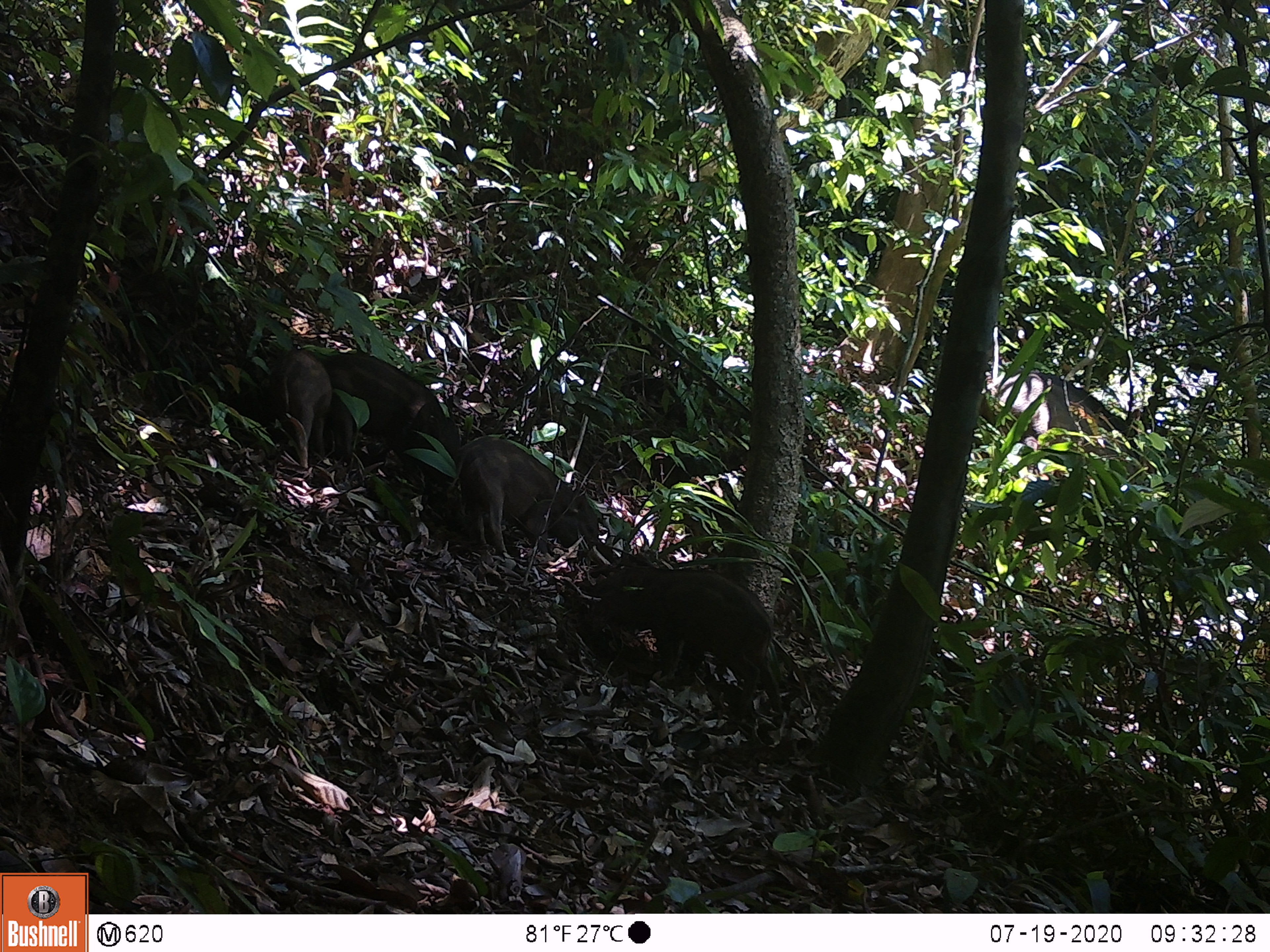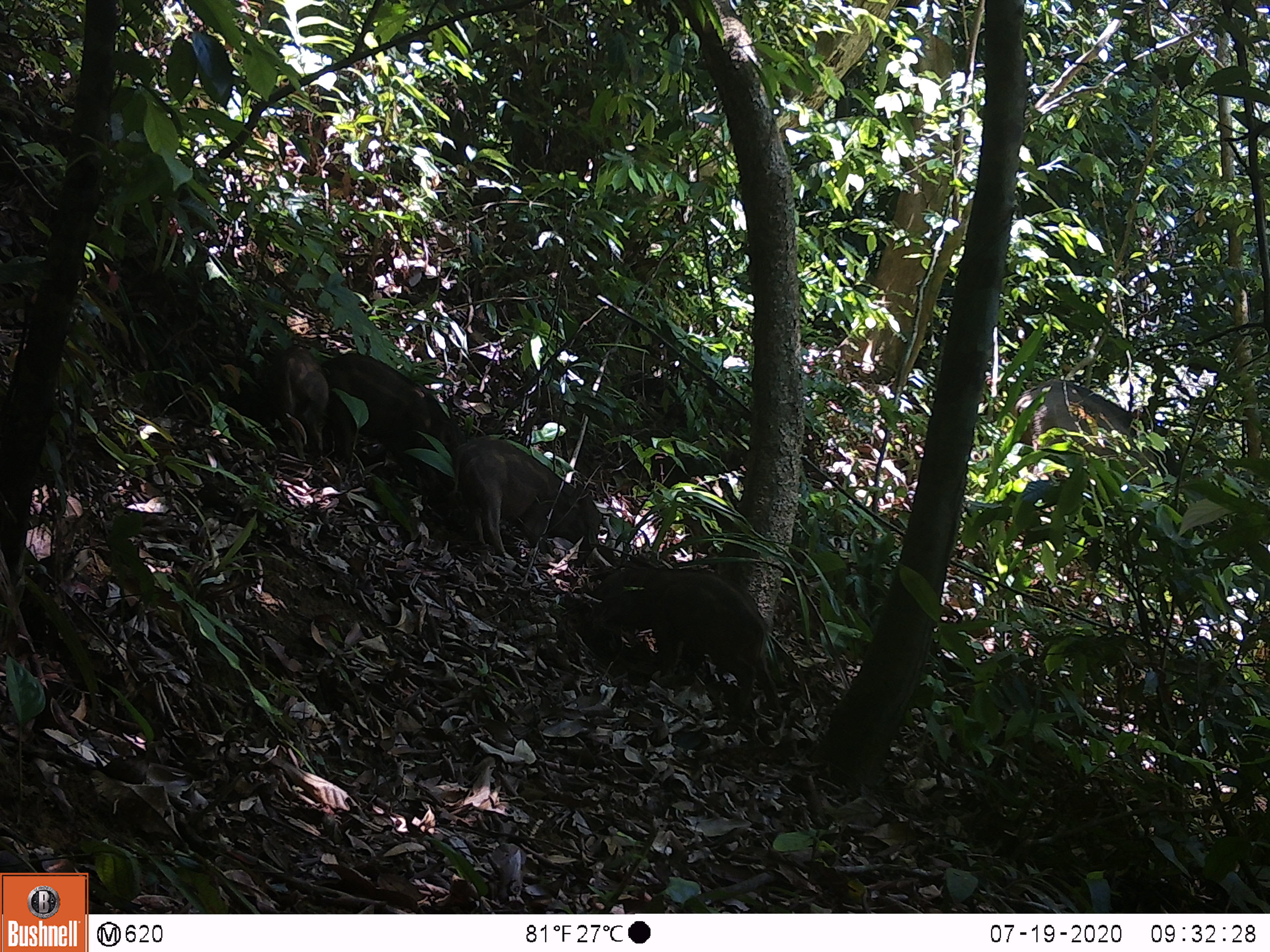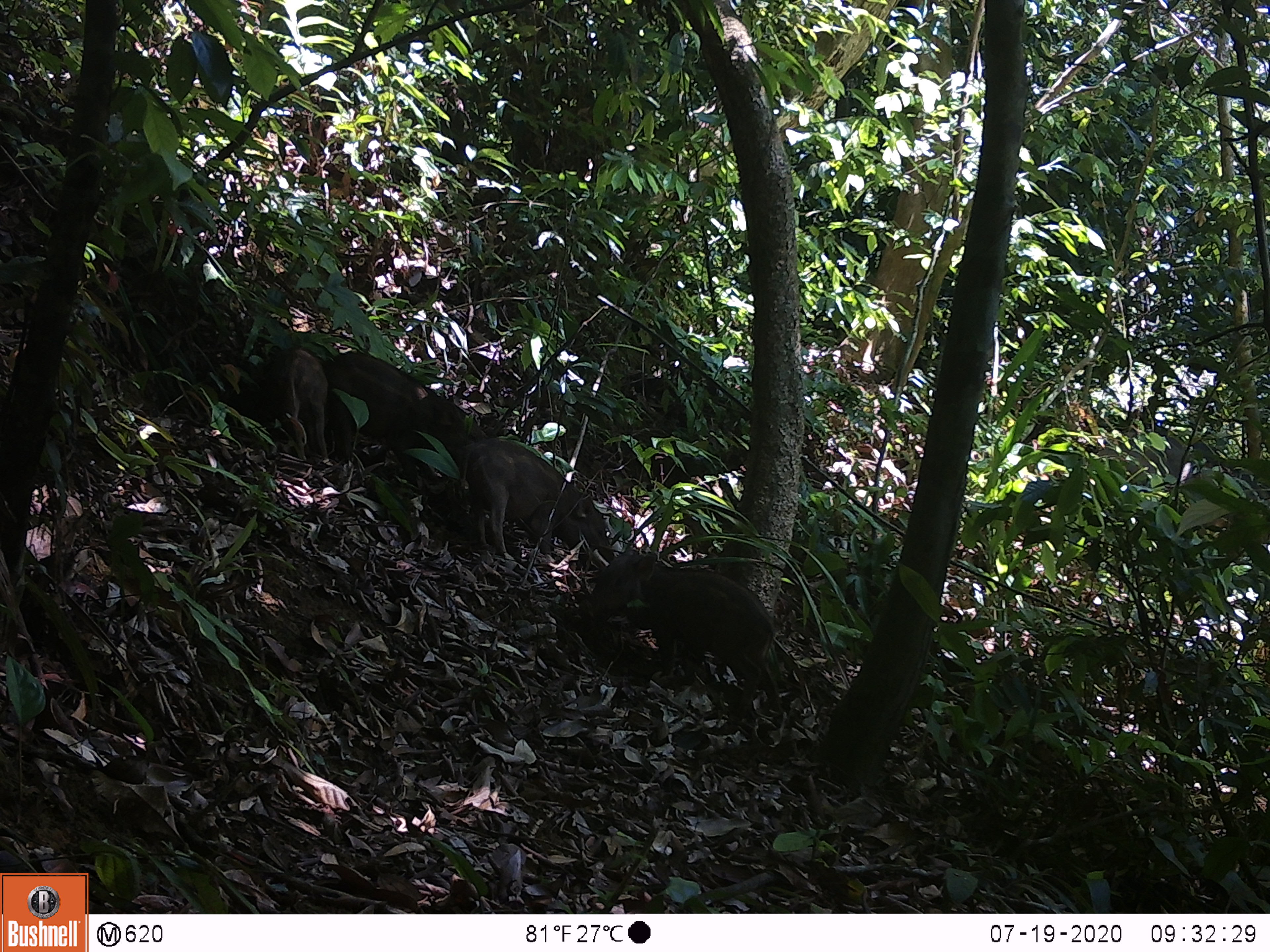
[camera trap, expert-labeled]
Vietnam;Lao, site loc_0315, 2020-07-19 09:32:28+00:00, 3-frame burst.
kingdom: Animalia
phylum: Chordata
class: Mammalia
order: Artiodactyla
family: Suidae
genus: Sus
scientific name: Sus scrofa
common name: eurasian wild pig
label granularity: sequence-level